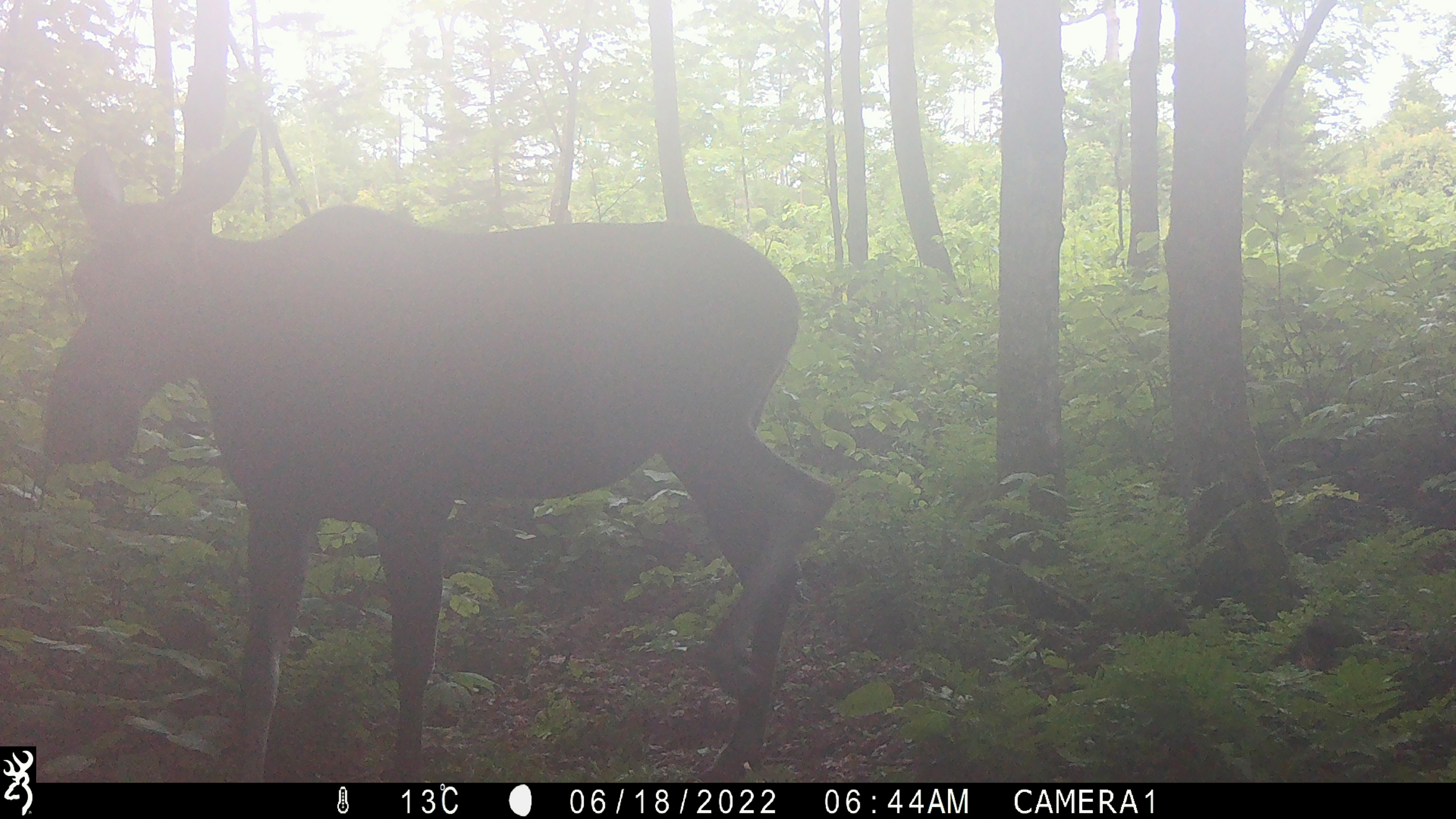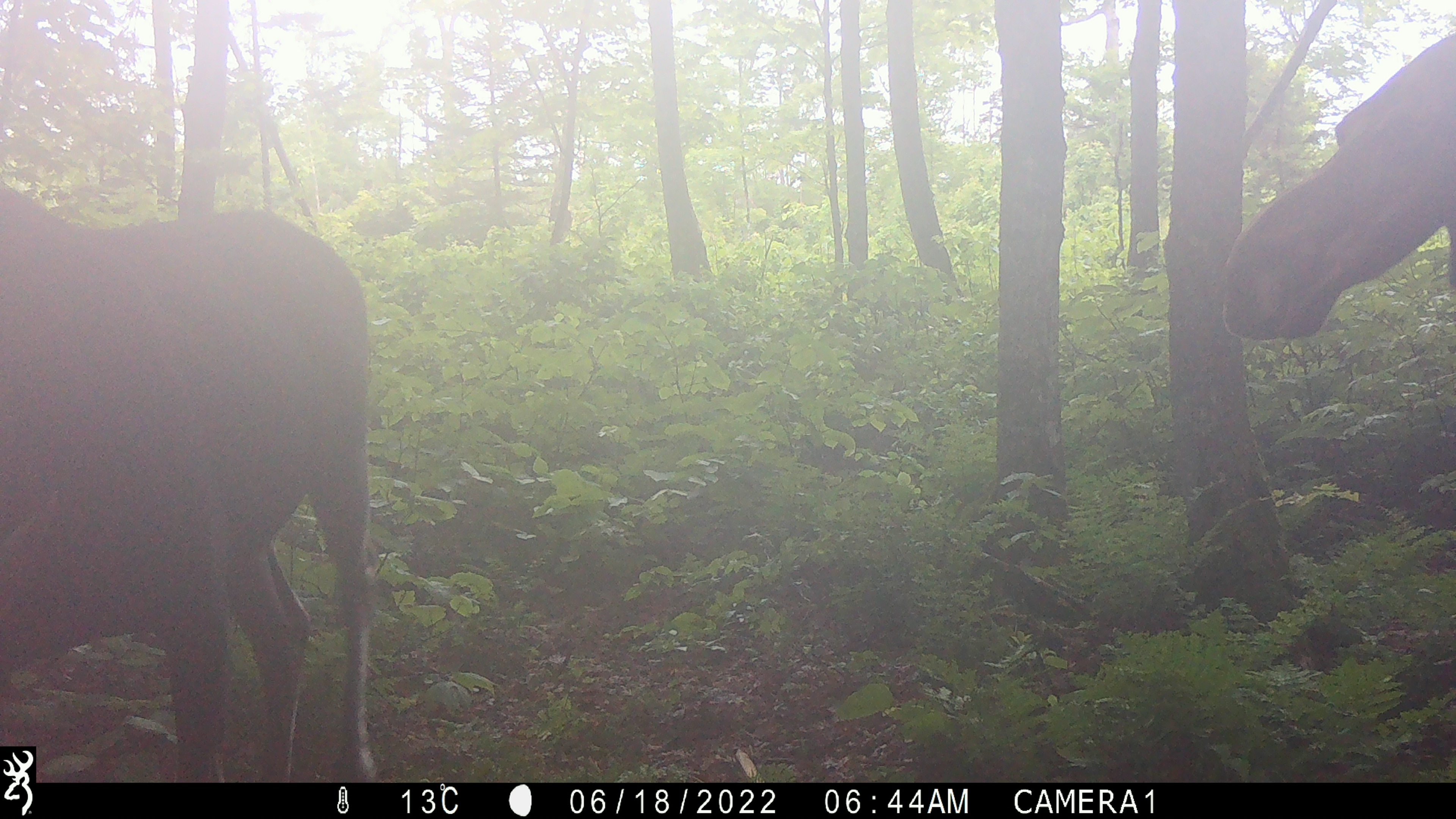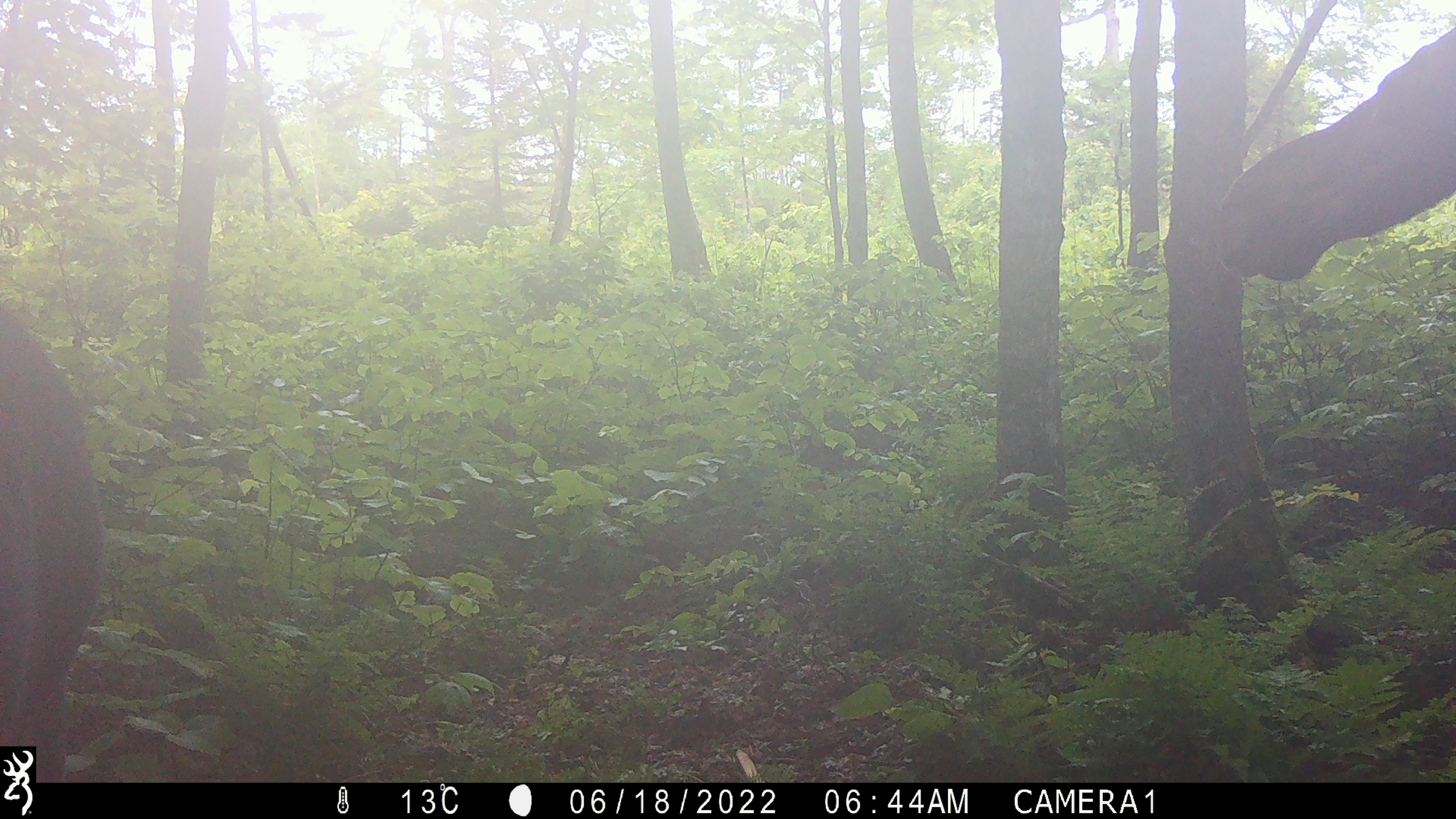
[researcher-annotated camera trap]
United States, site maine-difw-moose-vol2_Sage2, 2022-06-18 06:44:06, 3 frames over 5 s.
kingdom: Animalia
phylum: Chordata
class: Mammalia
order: Artiodactyla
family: Cervidae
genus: Alces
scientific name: Alces alces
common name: moose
Moose (Alces alces).